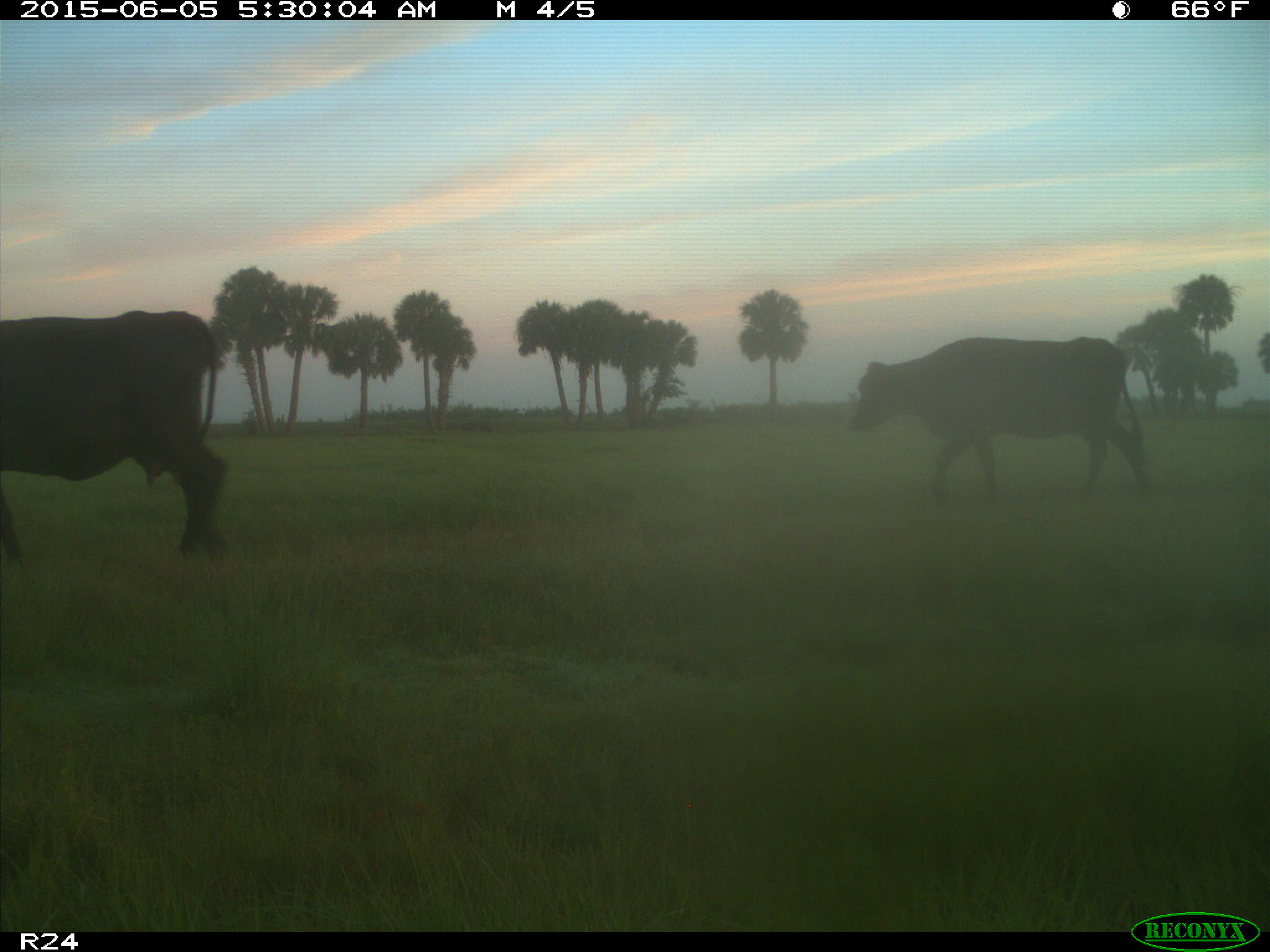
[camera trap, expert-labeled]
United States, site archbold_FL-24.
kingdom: Animalia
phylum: Chordata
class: Mammalia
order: Artiodactyla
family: Bovidae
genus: Bos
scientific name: Bos taurus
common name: domestic cow